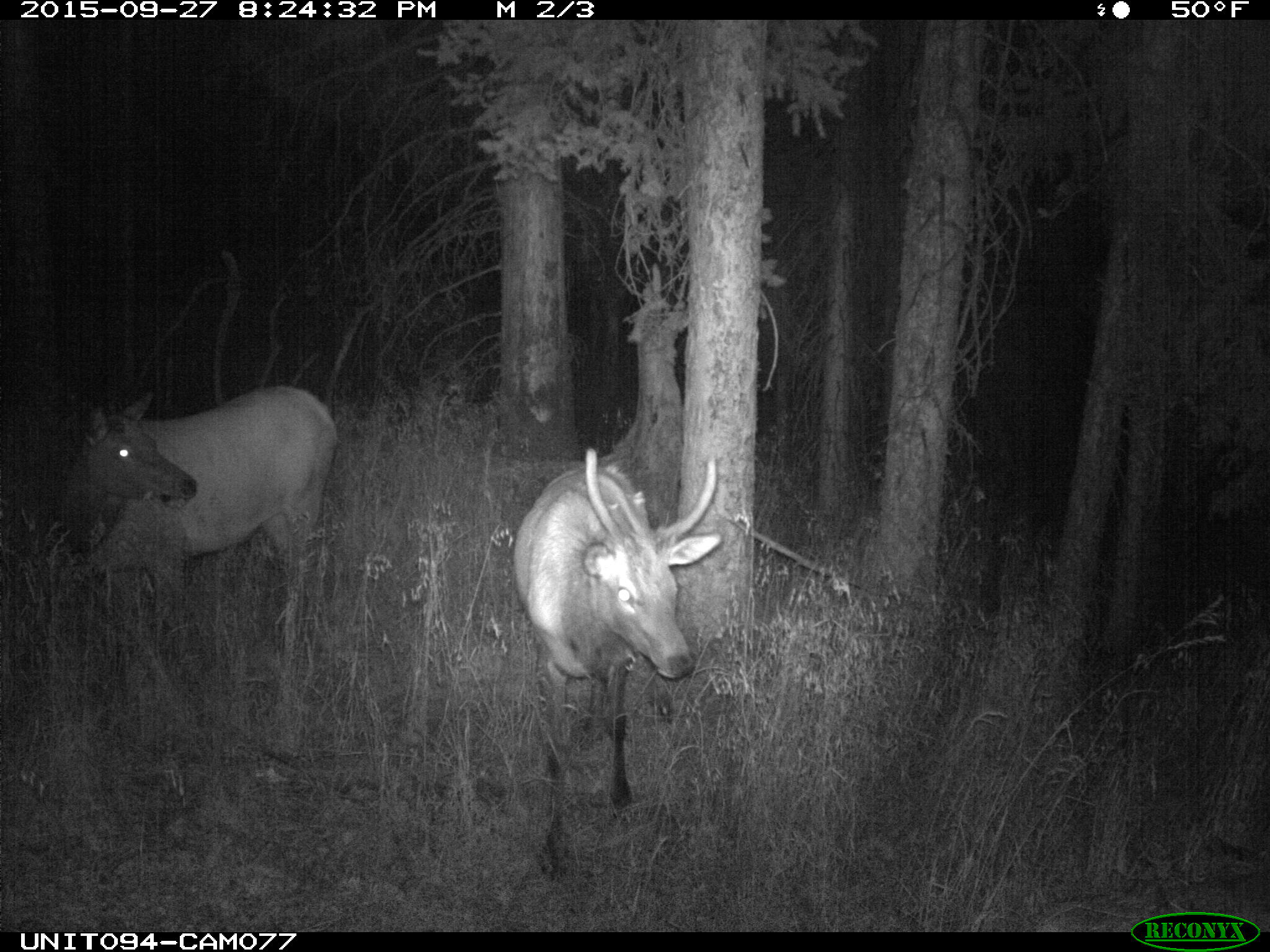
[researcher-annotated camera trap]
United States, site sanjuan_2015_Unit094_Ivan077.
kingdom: Animalia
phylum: Chordata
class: Mammalia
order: Artiodactyla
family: Cervidae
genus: Cervus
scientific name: Cervus elaphus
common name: red deer